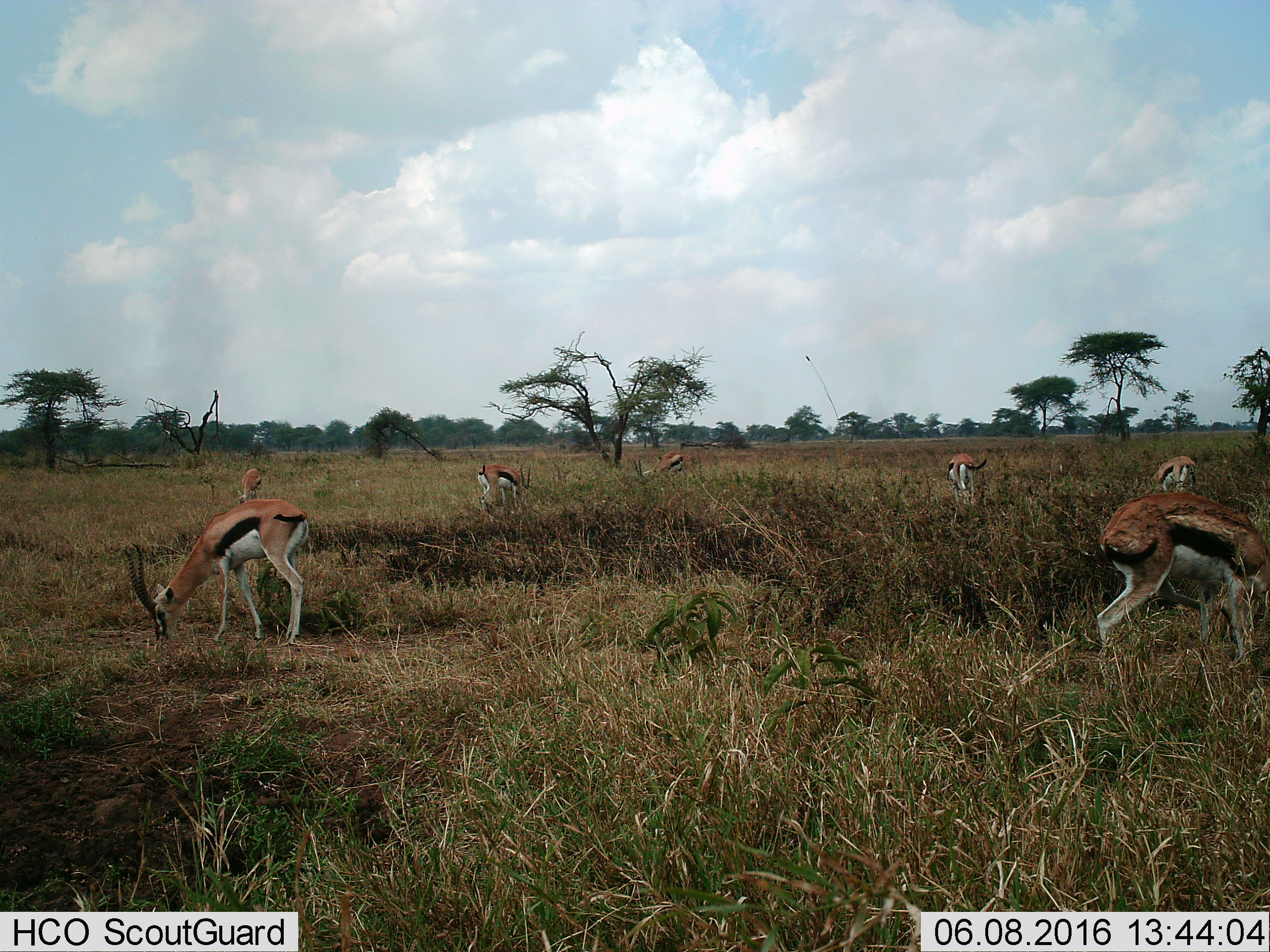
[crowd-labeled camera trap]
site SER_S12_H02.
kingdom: Animalia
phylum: Chordata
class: Mammalia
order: Artiodactyla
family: Bovidae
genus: Eudorcas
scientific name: Eudorcas thomsonii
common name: thomson's gazelle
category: gazellethomsons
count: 7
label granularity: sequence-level